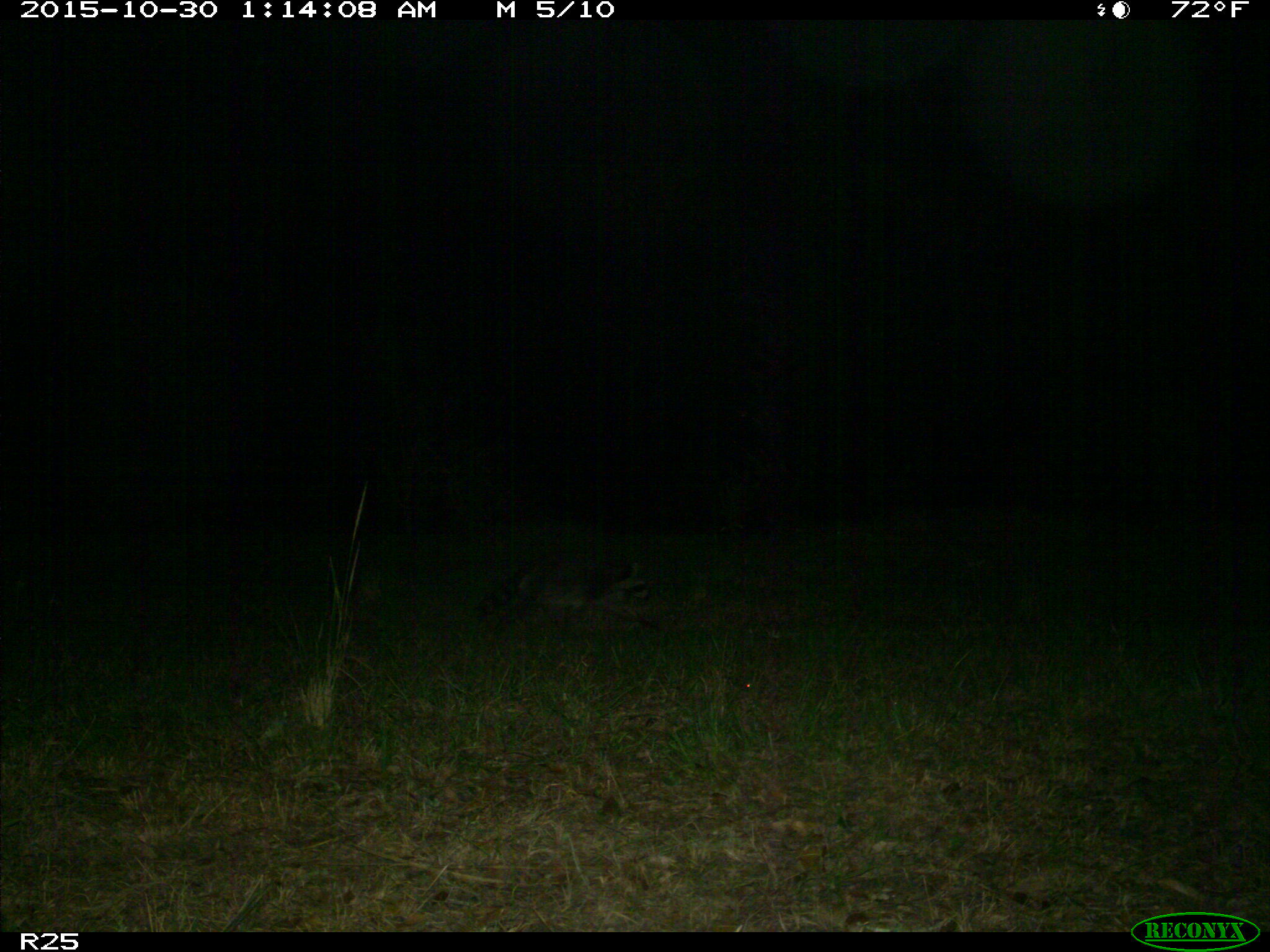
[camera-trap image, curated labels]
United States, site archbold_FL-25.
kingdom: Animalia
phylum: Chordata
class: Mammalia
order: Carnivora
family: Procyonidae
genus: Procyon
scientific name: Procyon lotor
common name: common raccoon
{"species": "Procyon lotor (common raccoon)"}